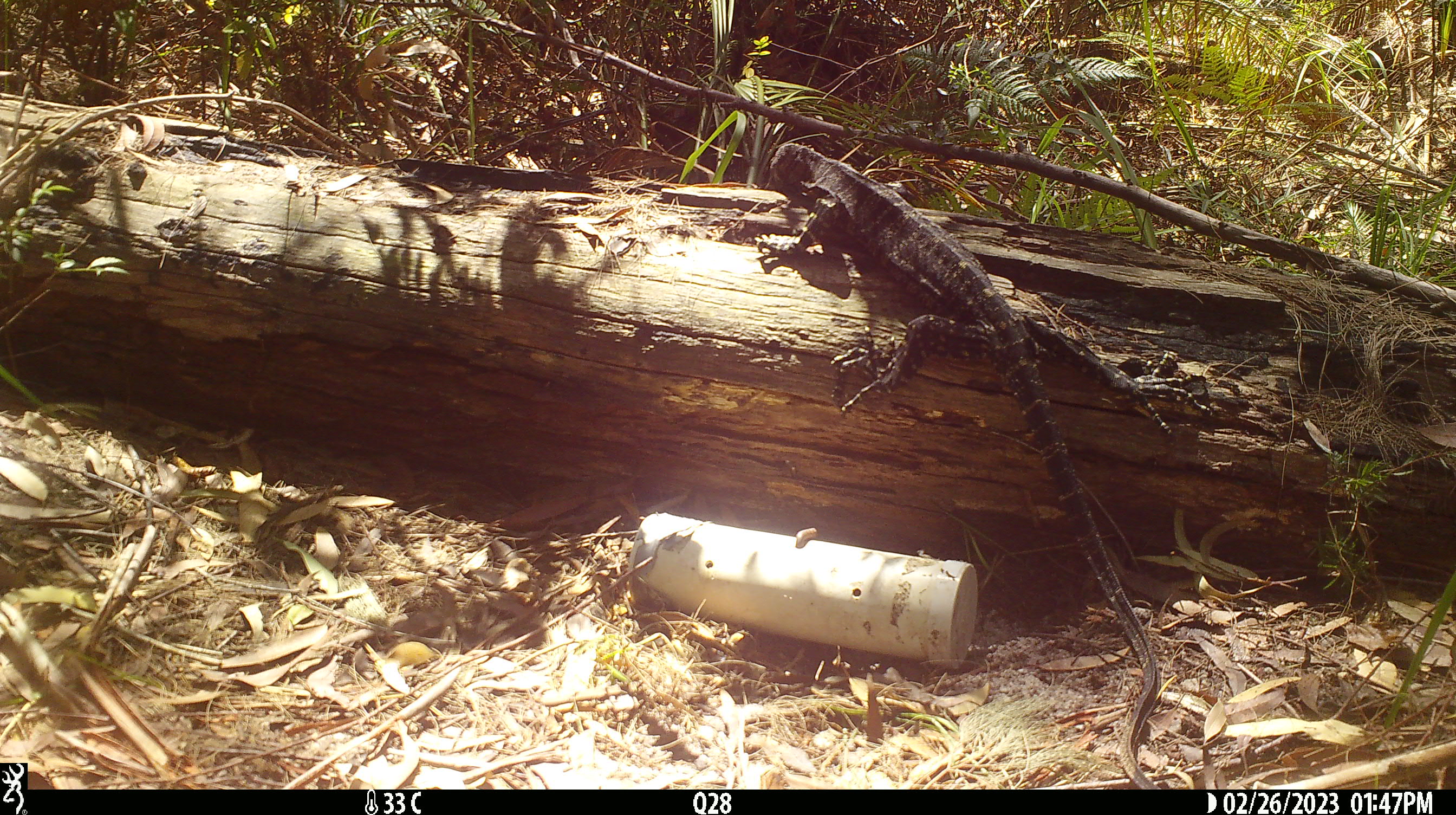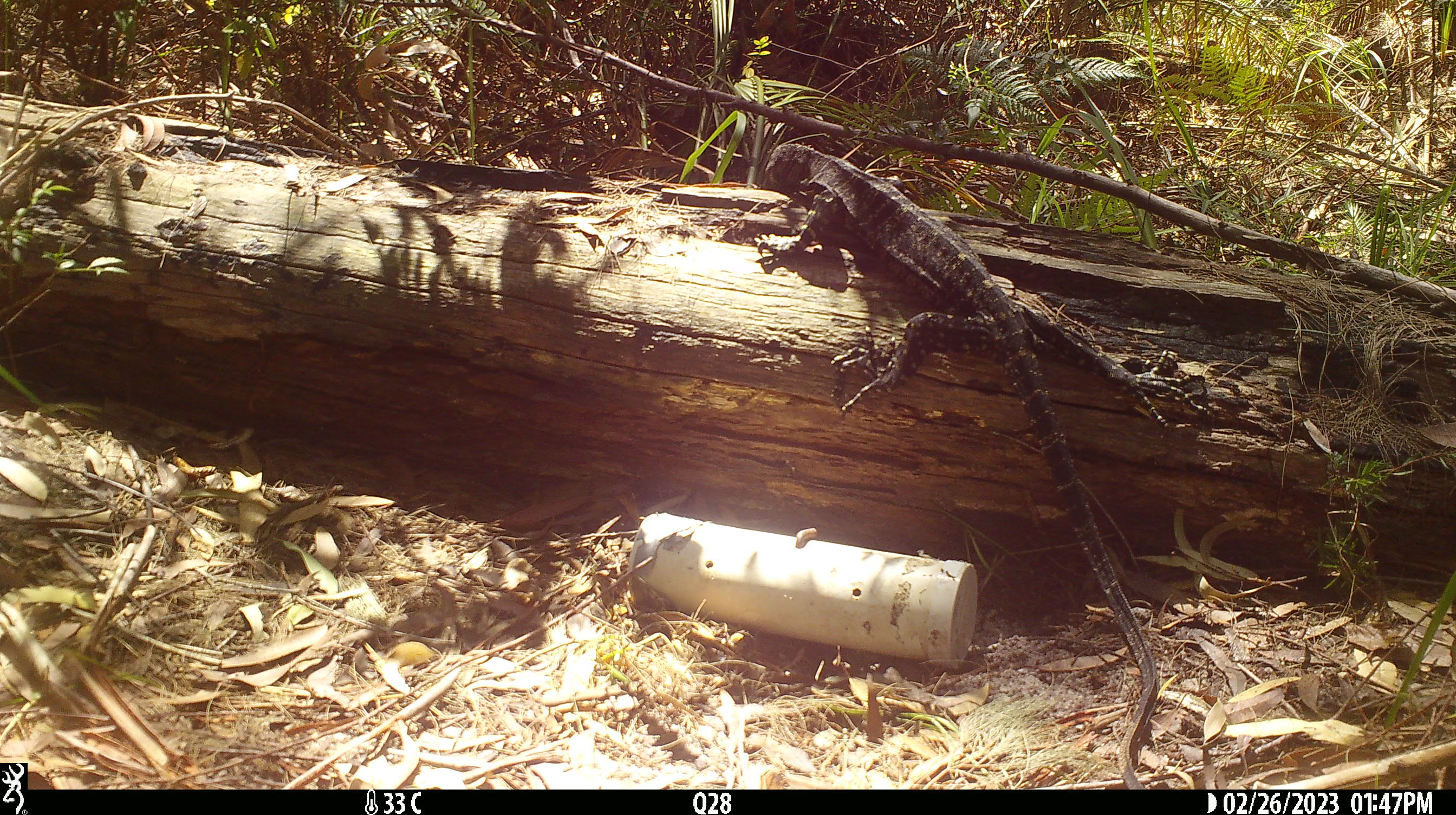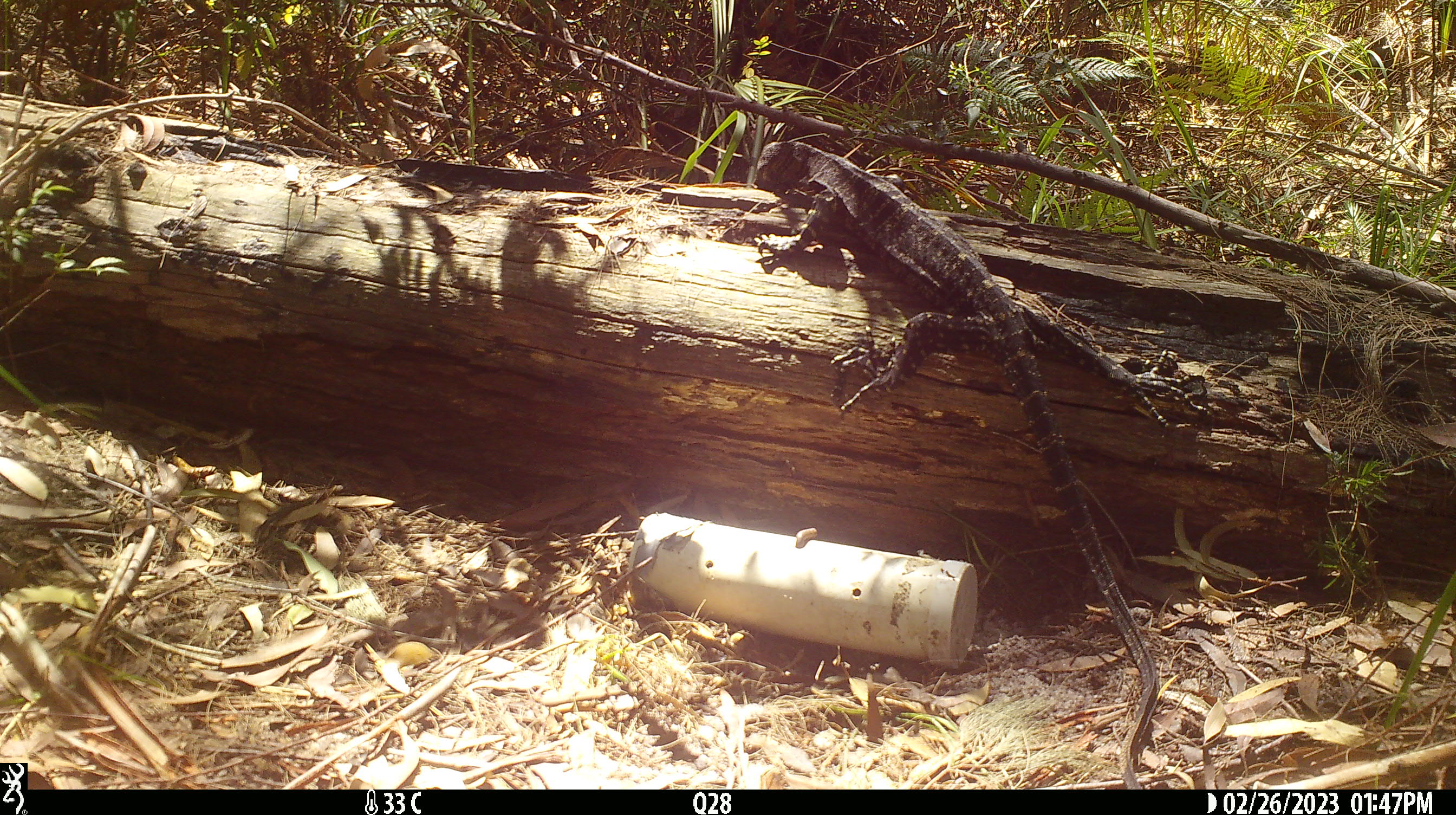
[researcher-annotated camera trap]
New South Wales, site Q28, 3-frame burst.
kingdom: Animalia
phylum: Chordata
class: Reptilia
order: Squamata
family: Varanidae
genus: Varanus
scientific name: Varanus varius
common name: lace monitor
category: goanna